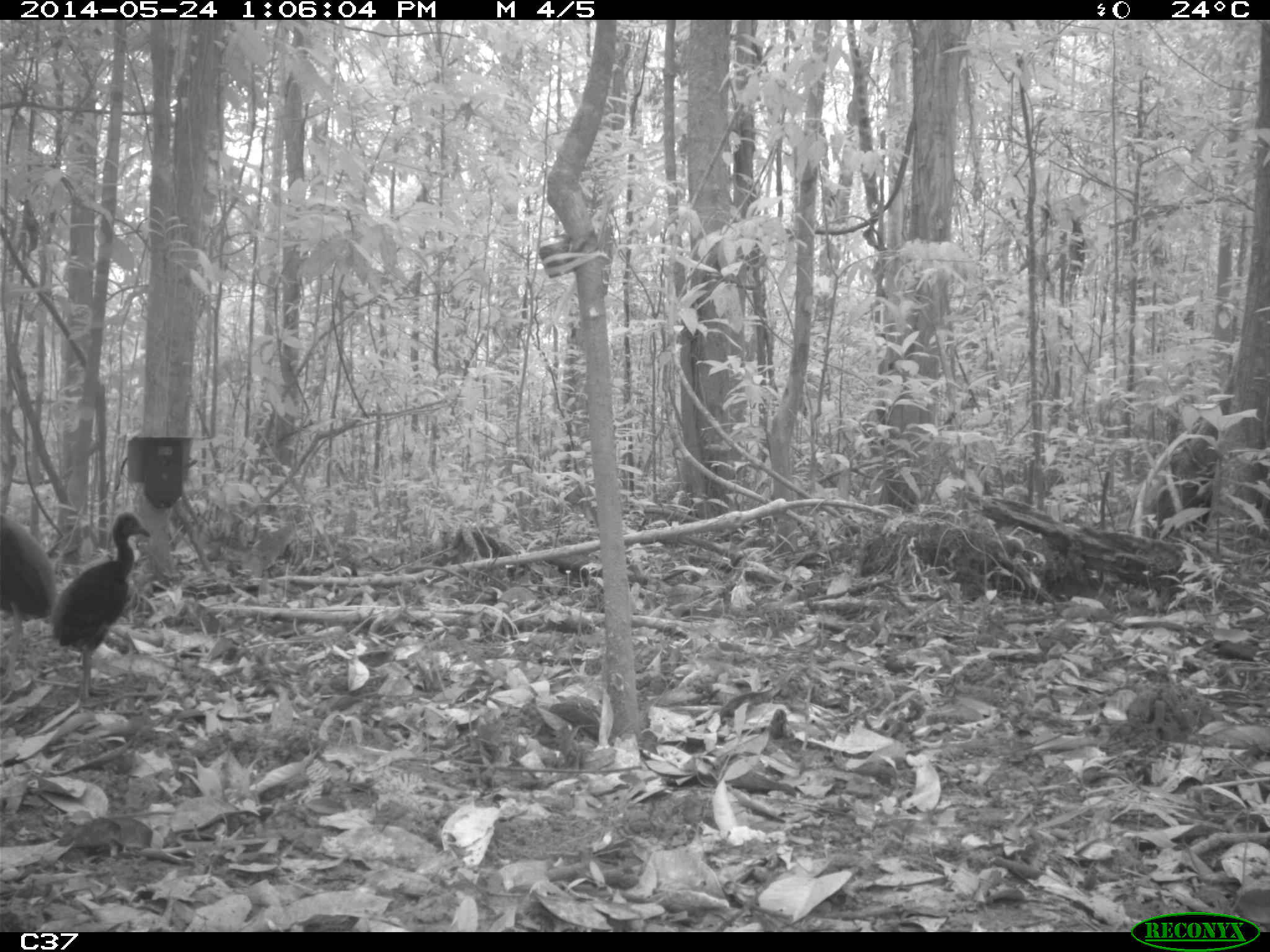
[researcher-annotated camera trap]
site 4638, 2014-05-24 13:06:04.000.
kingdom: Animalia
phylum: Chordata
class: Aves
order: Gruiformes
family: Psophiidae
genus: Psophia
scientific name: Psophia crepitans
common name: gray-winged trumpeter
Psophia crepitans (gray-winged trumpeter), count 4, age adult.